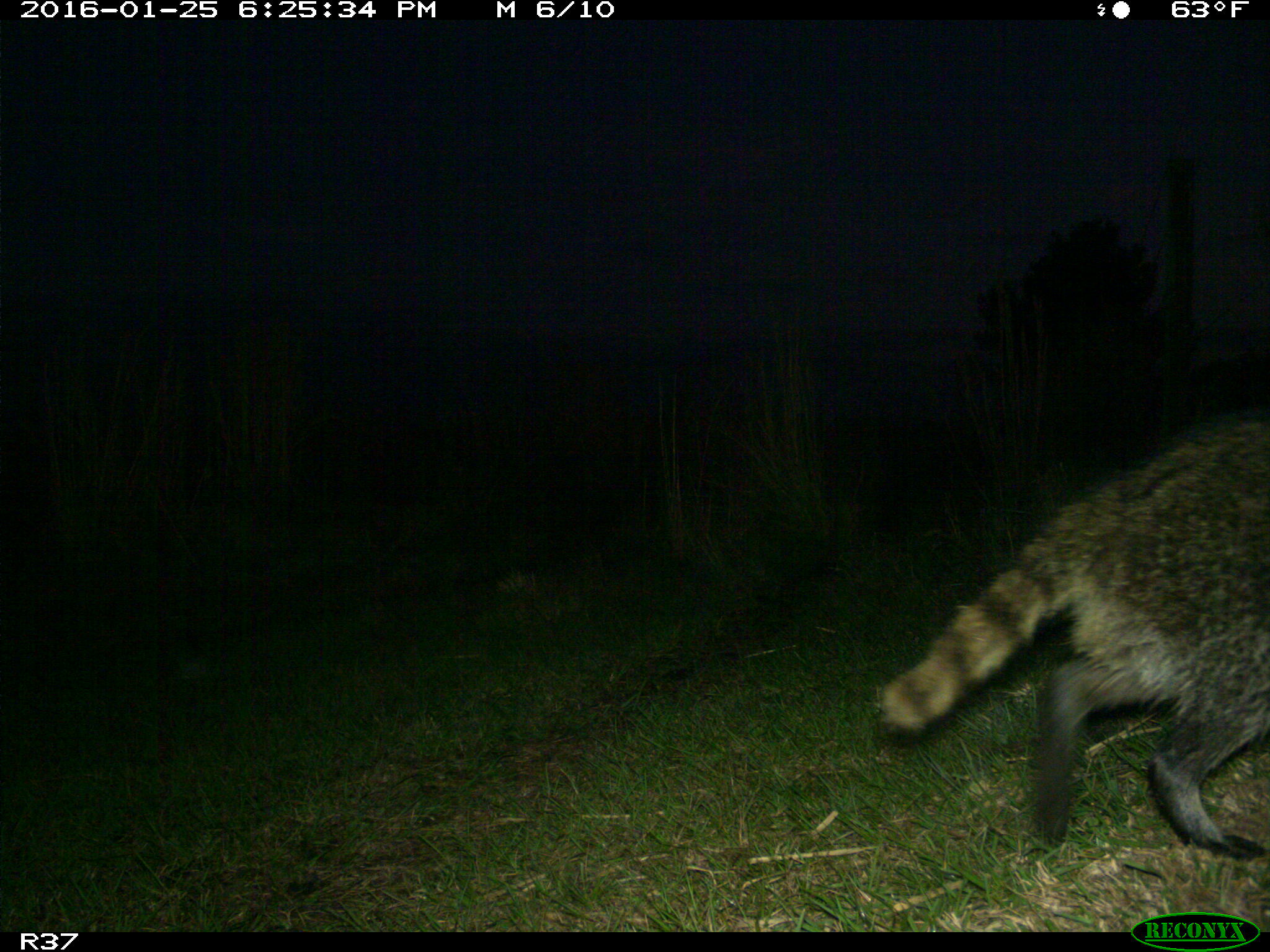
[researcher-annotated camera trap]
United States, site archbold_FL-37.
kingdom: Animalia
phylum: Chordata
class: Mammalia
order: Carnivora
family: Procyonidae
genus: Procyon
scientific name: Procyon lotor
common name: common raccoon